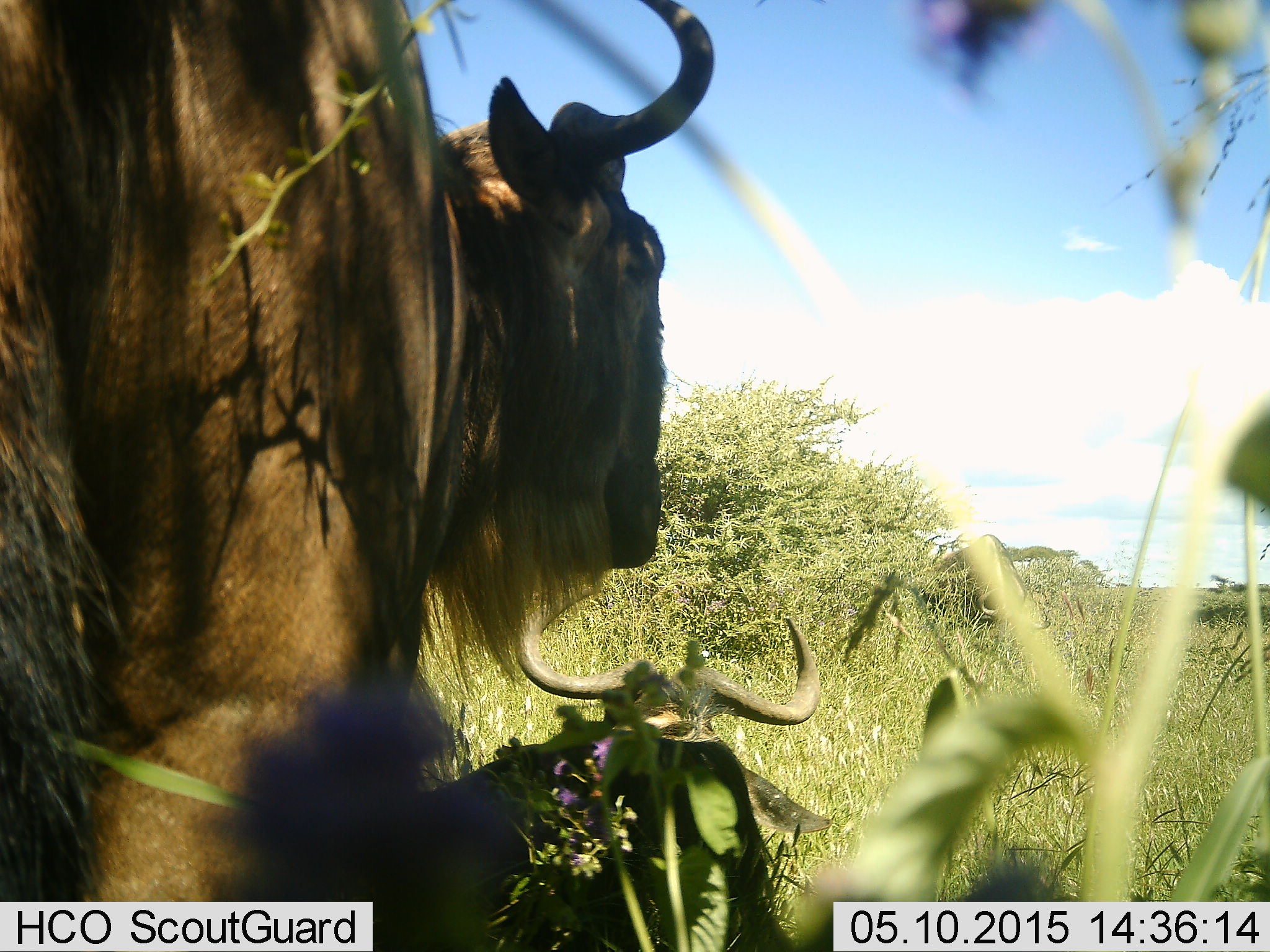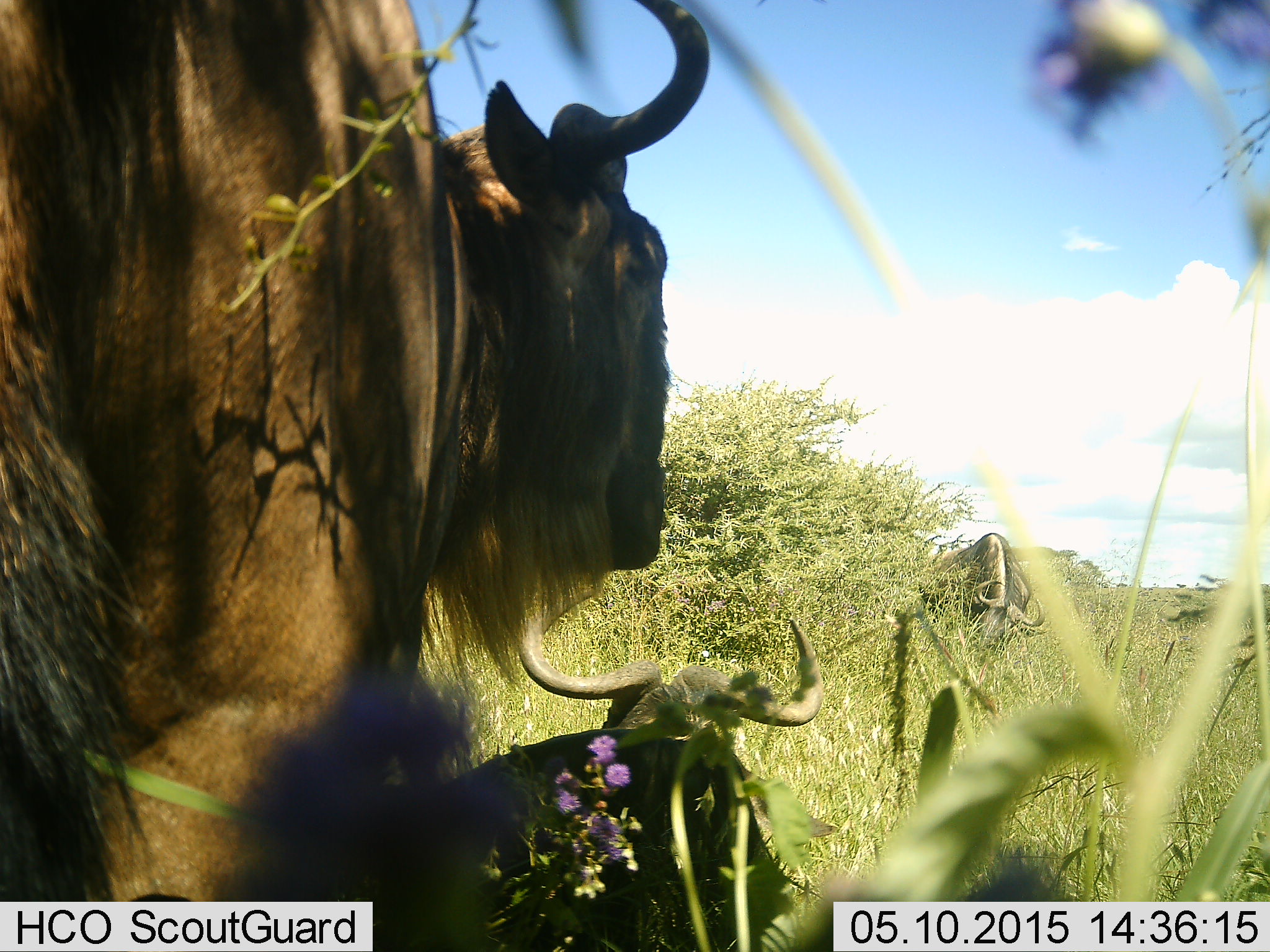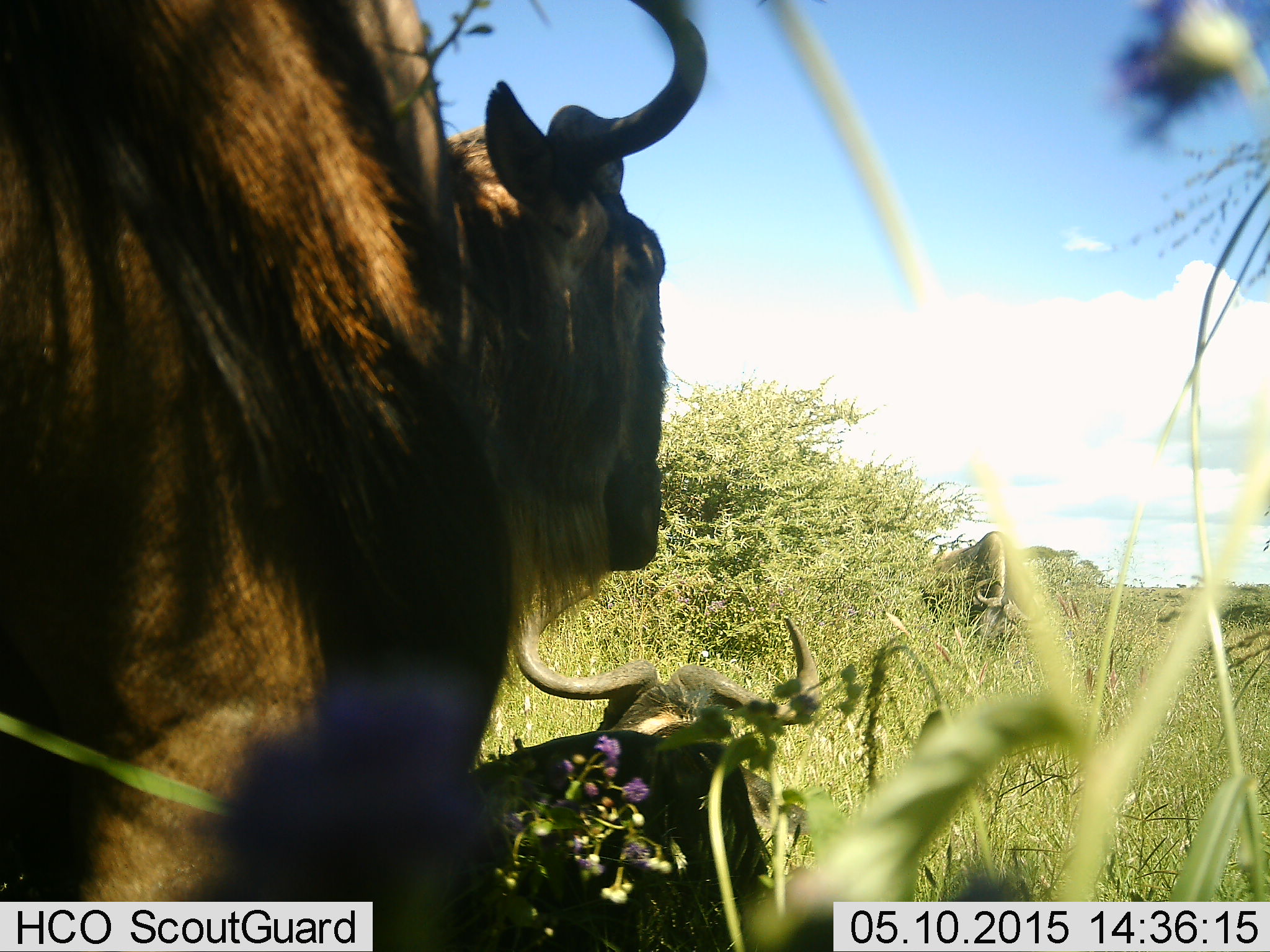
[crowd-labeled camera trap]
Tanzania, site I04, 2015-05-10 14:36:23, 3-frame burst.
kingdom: Animalia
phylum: Chordata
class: Mammalia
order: Artiodactyla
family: Bovidae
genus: Connochaetes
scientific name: Connochaetes taurinus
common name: blue wildebeest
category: wildebeest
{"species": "wildebeest (blue wildebeest) (Connochaetes taurinus)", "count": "2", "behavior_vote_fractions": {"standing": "90%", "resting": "80%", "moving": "0%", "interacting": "10%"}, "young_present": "0%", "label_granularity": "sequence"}